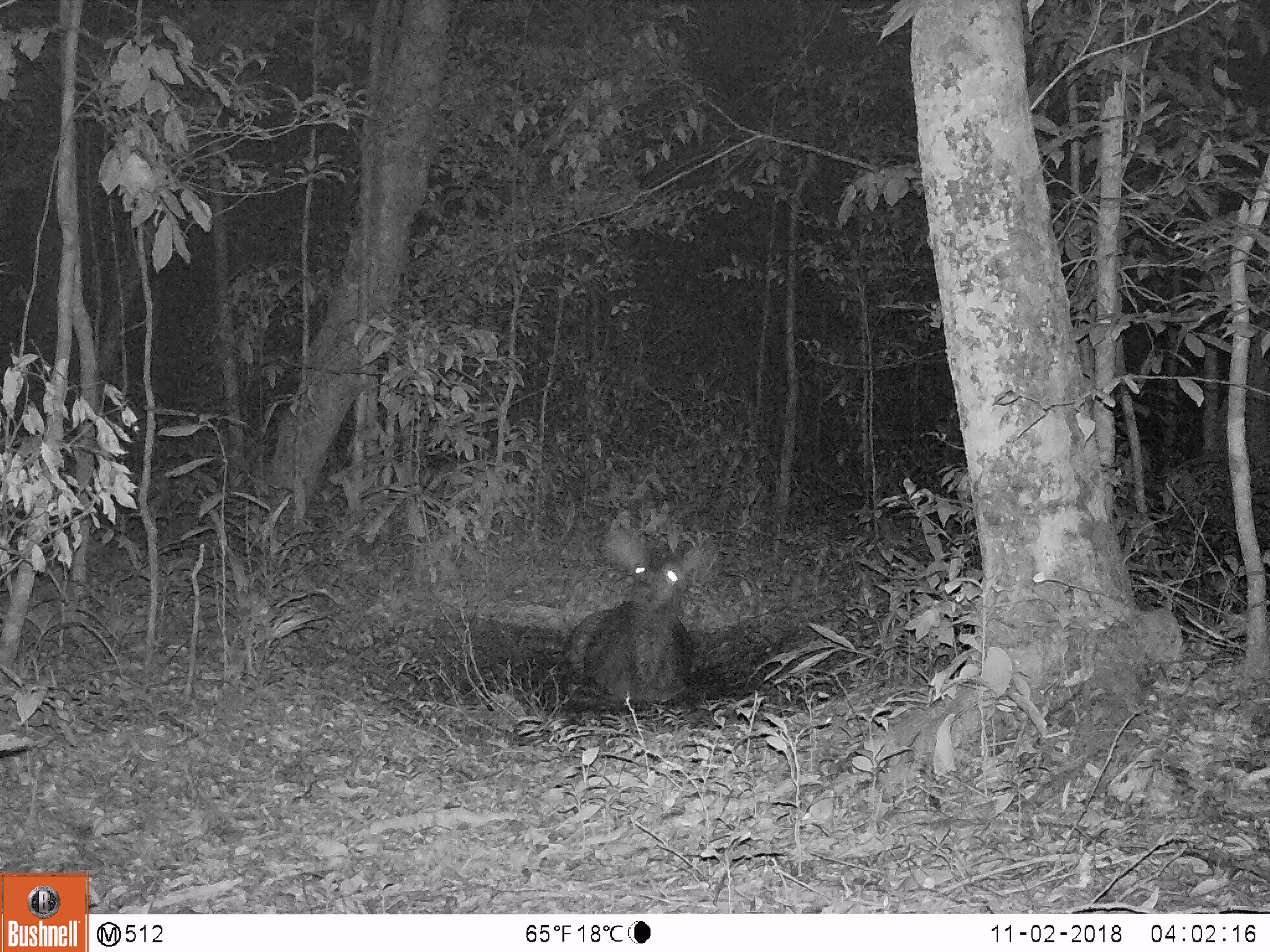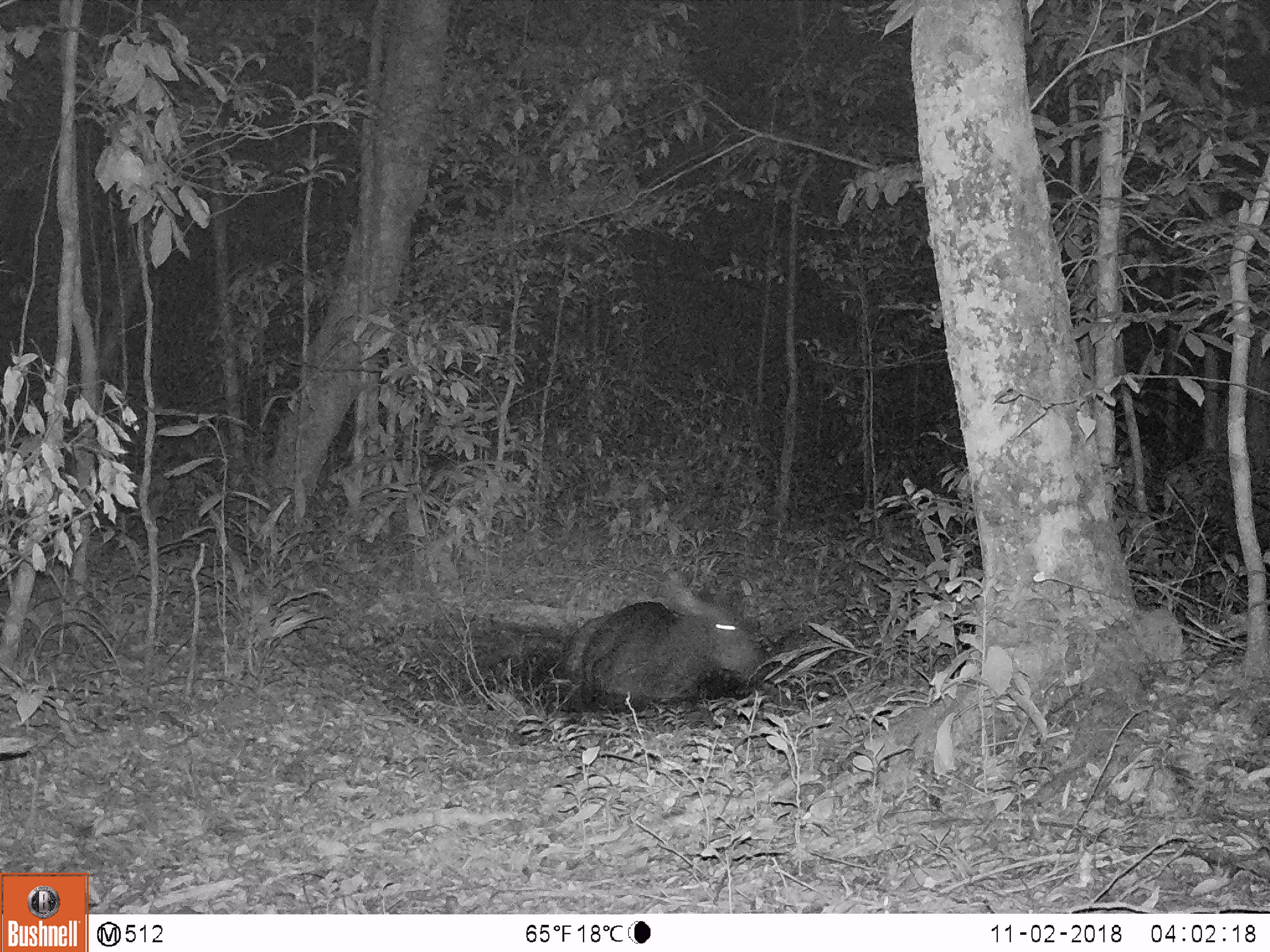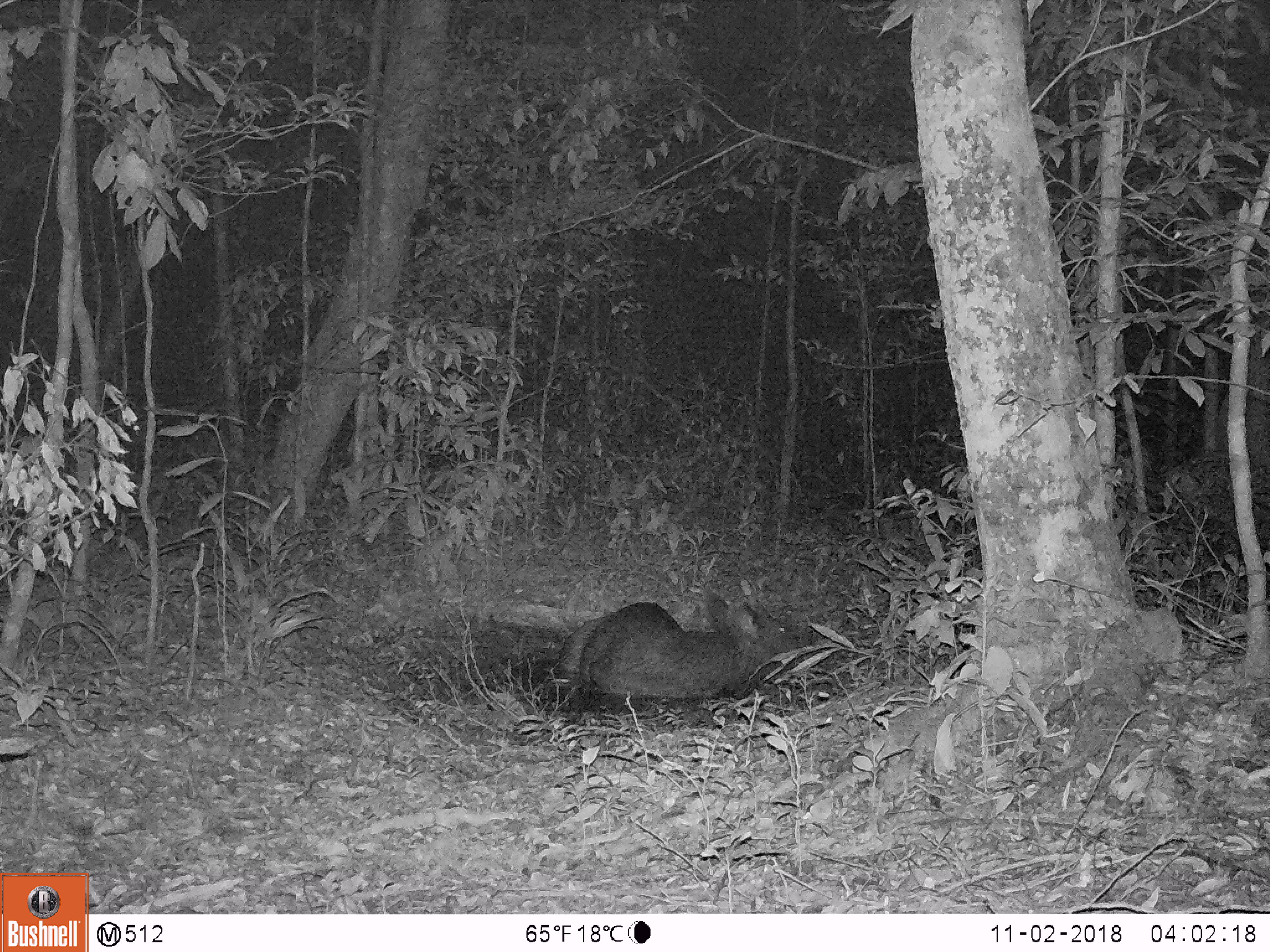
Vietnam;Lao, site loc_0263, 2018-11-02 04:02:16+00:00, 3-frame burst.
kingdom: Animalia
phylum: Chordata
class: Mammalia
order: Artiodactyla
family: Cervidae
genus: Rusa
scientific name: Rusa unicolor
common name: sambar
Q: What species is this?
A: Sambar (Rusa unicolor).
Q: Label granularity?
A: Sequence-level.